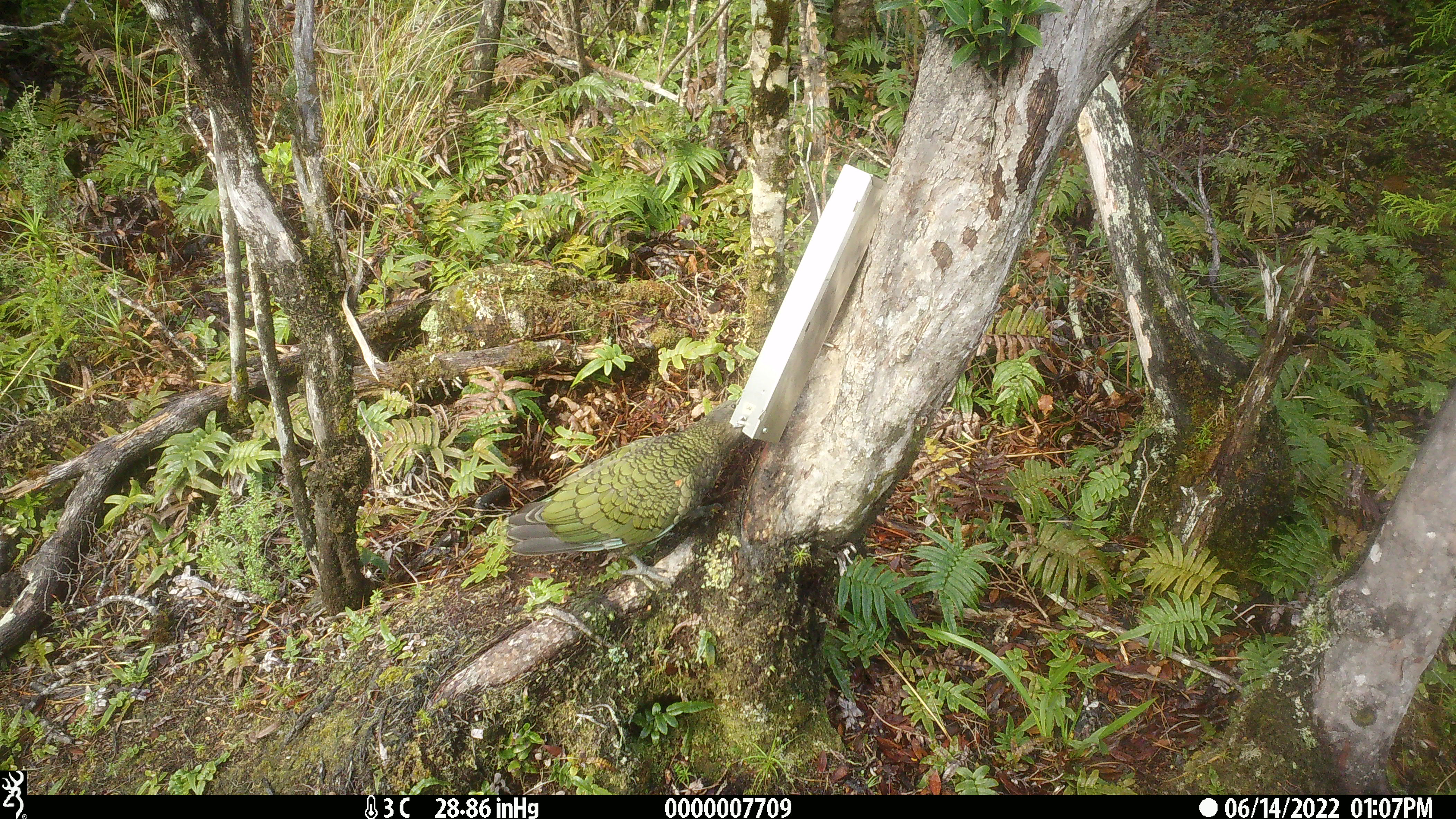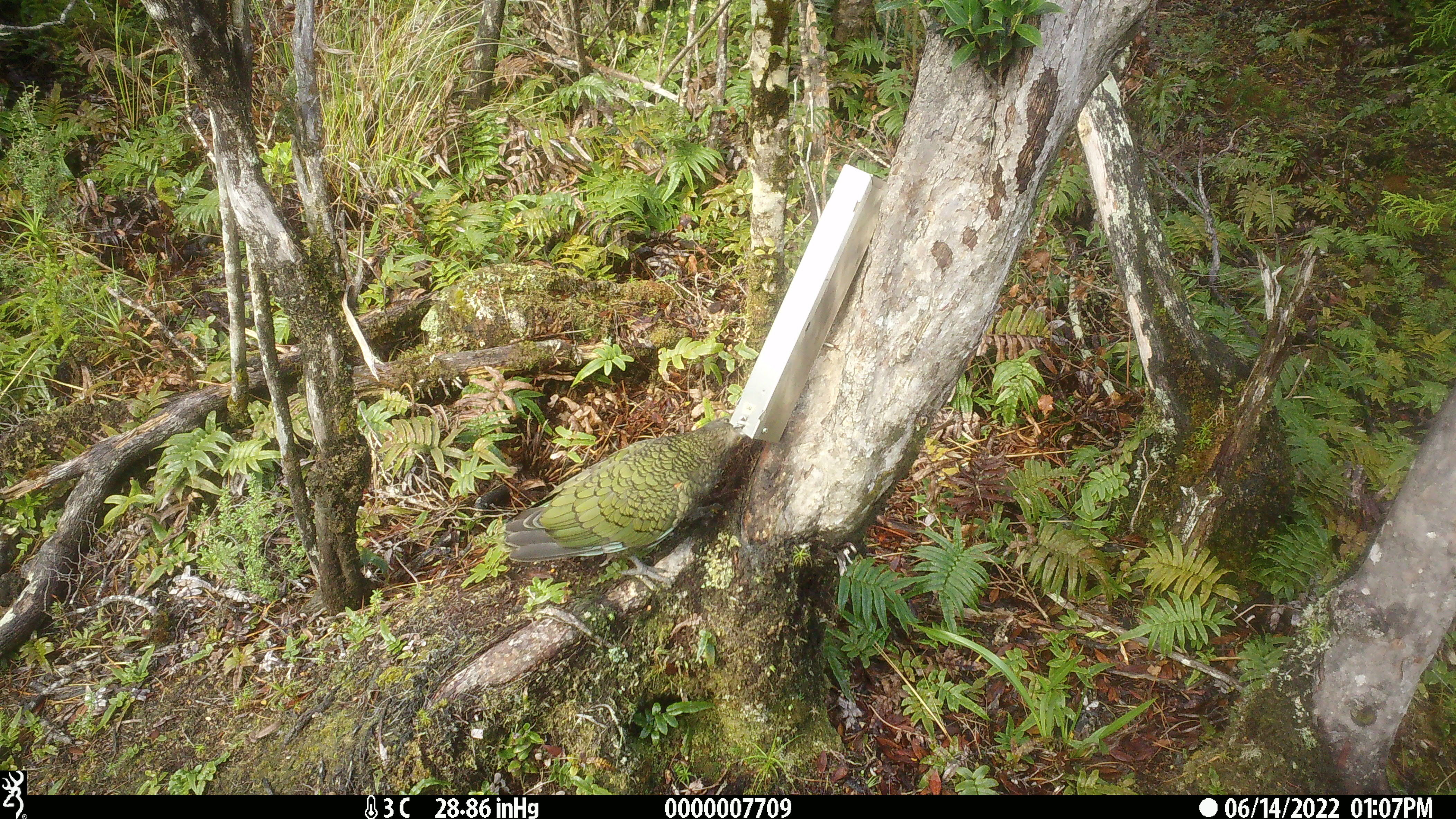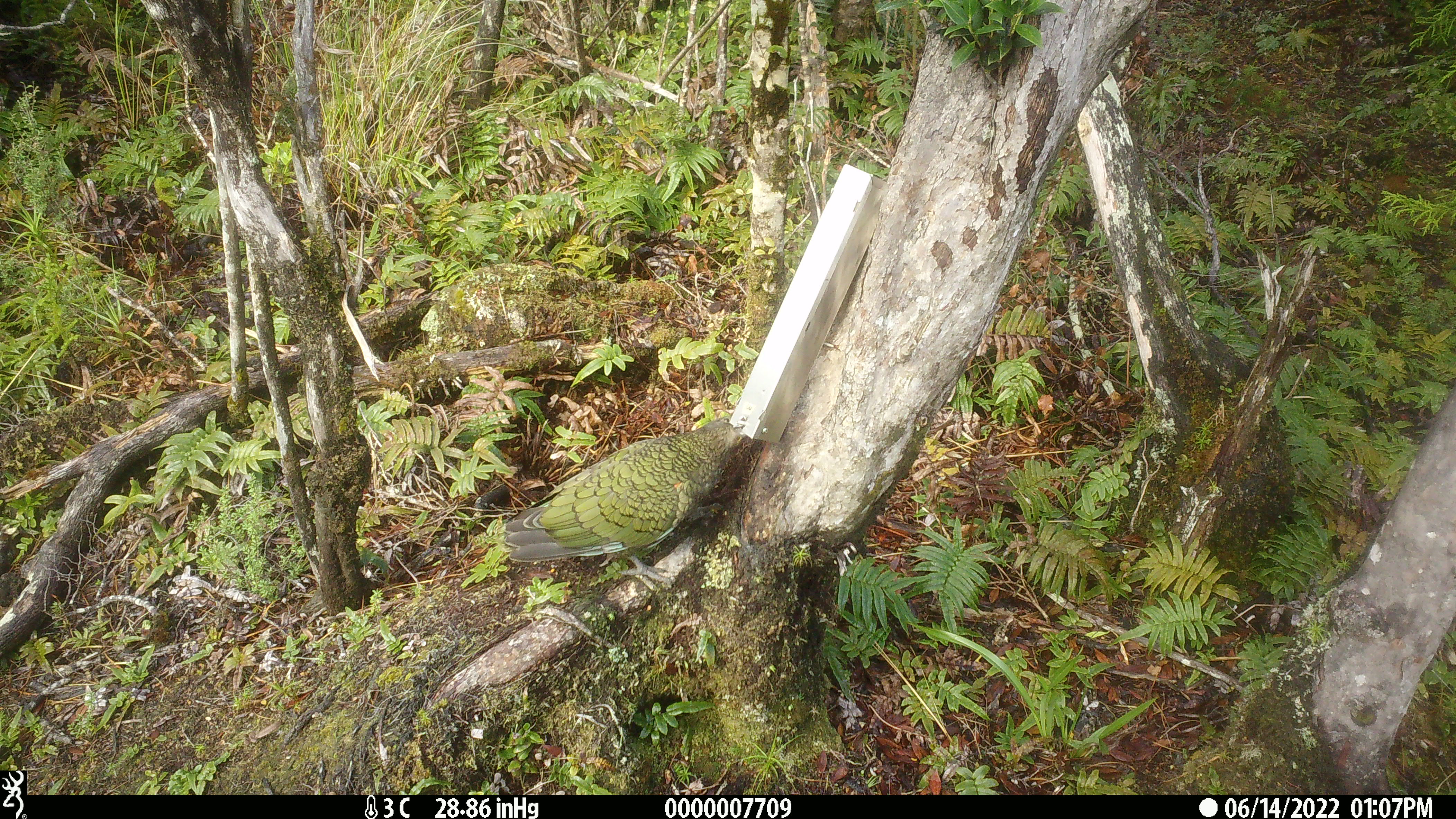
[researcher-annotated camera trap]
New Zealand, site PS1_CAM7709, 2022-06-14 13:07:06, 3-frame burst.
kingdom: Animalia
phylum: Chordata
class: Aves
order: Psittaciformes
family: Strigopidae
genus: Nestor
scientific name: Nestor notabilis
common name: kea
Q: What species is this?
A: Kea (Nestor notabilis).